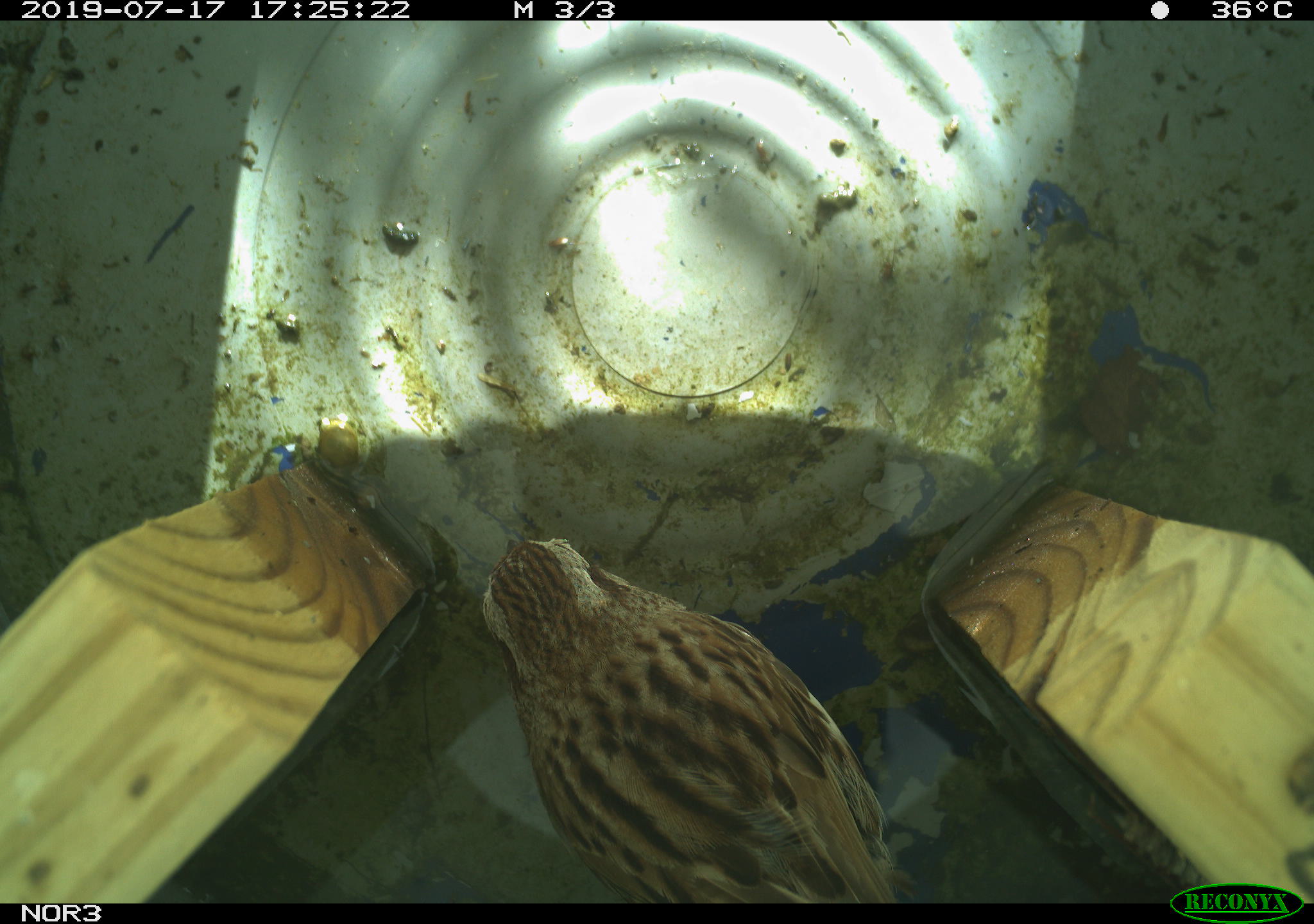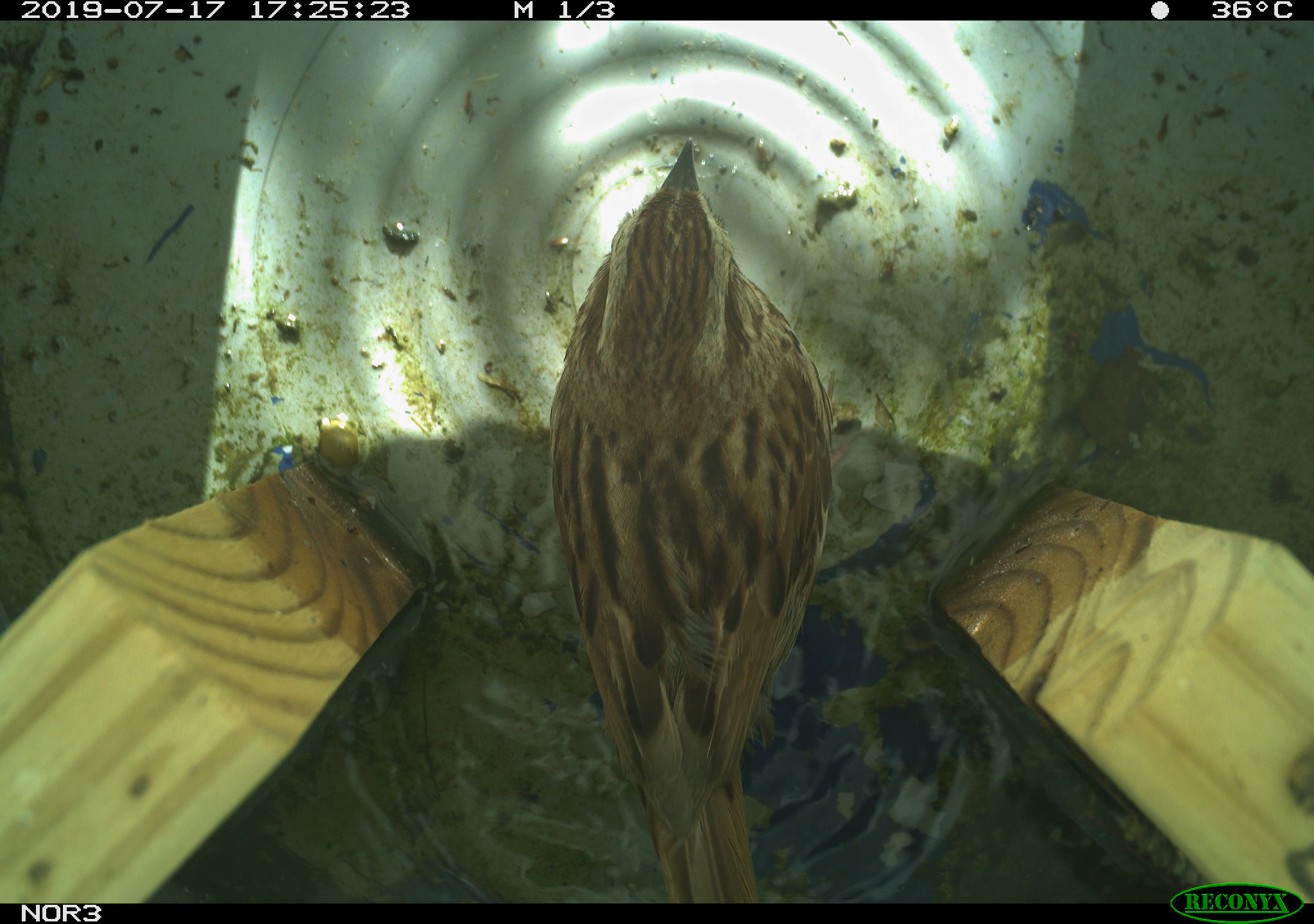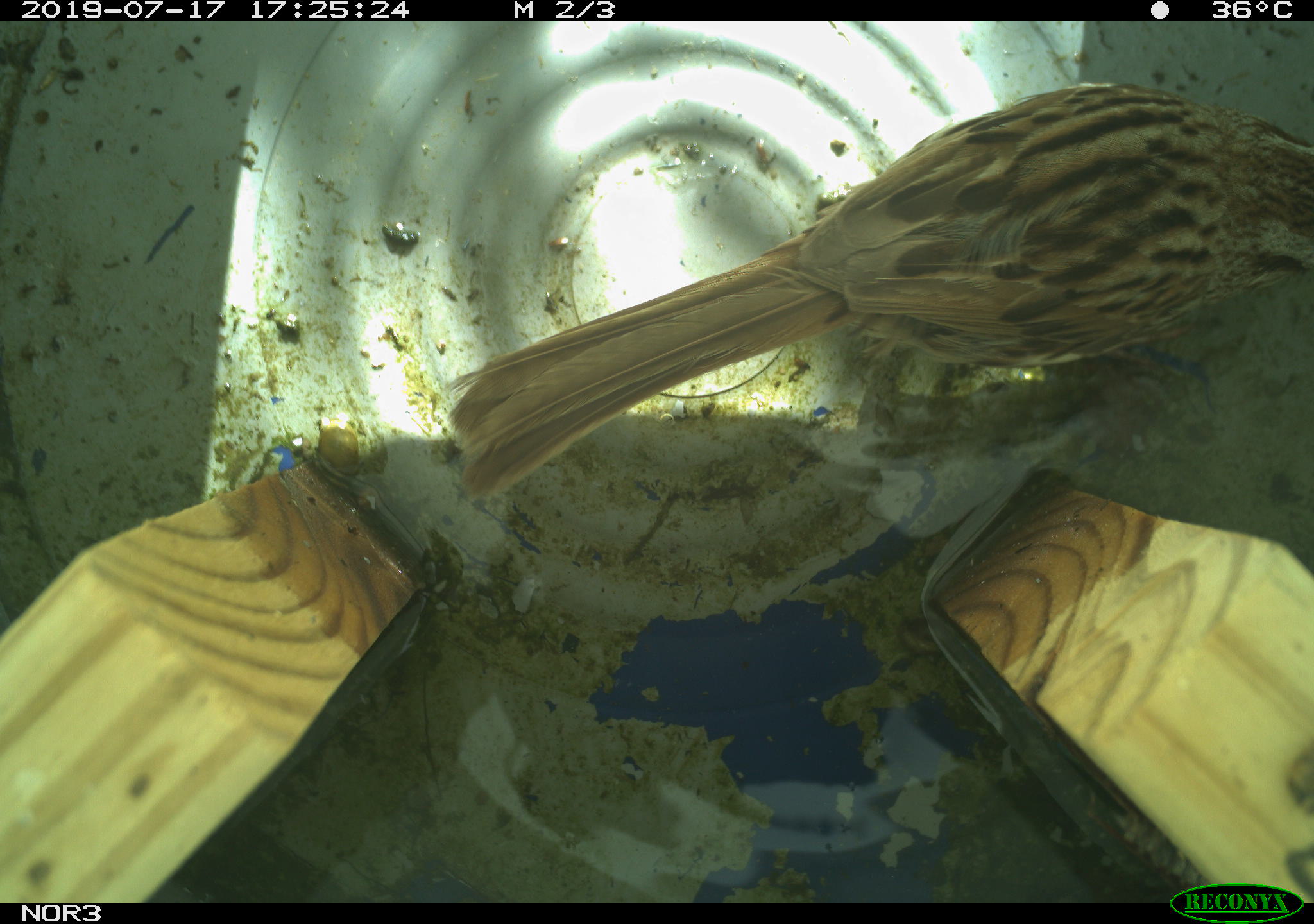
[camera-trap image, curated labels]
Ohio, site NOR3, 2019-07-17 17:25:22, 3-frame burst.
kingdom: Animalia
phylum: Chordata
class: Aves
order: Passeriformes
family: Passerellidae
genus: Melospiza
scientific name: Melospiza melodia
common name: song sparrow